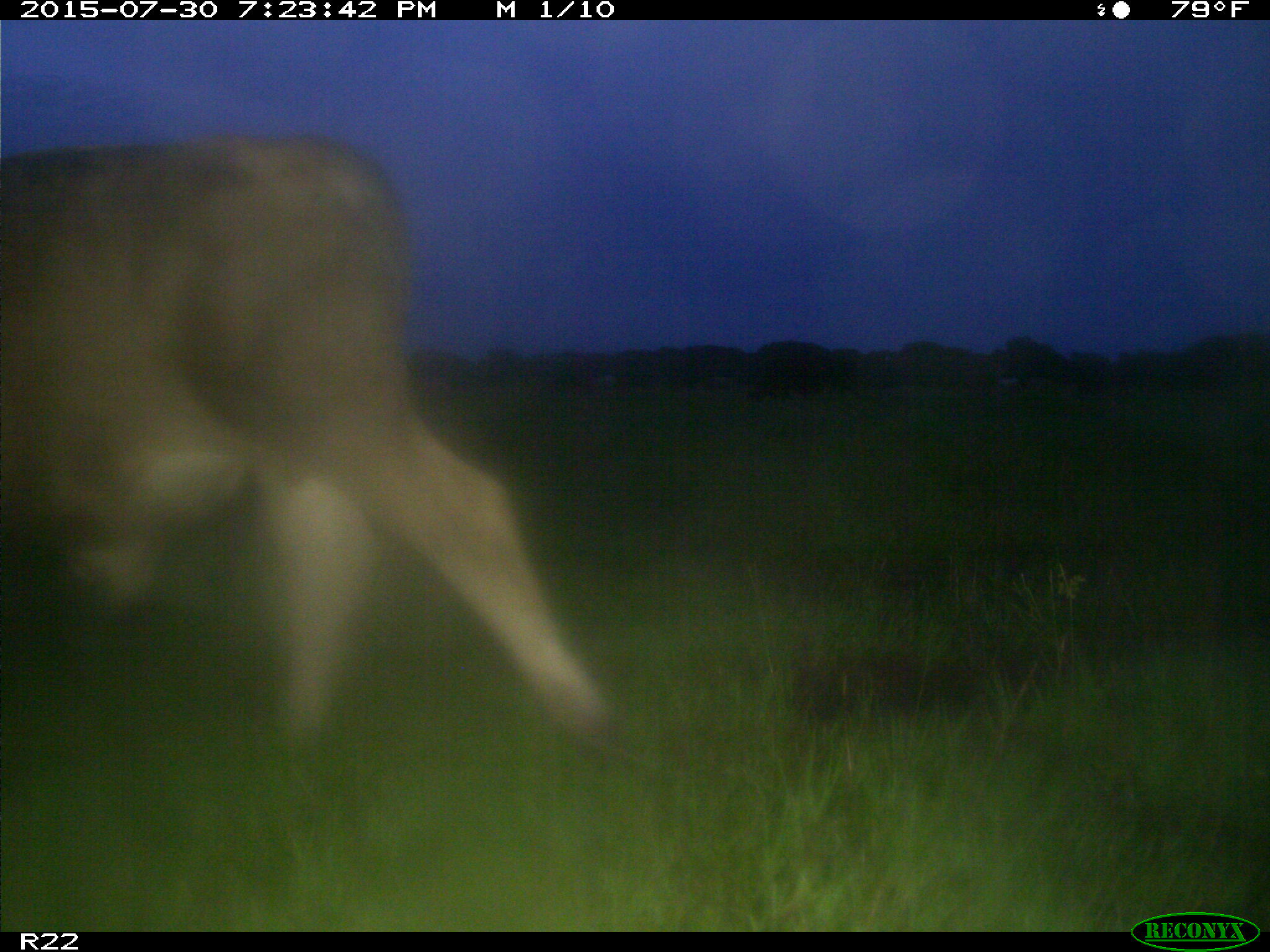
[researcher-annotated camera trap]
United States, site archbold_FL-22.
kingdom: Animalia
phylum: Chordata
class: Mammalia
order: Artiodactyla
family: Bovidae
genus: Bos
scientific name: Bos taurus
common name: domestic cow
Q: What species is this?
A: Bos taurus (domestic cow).